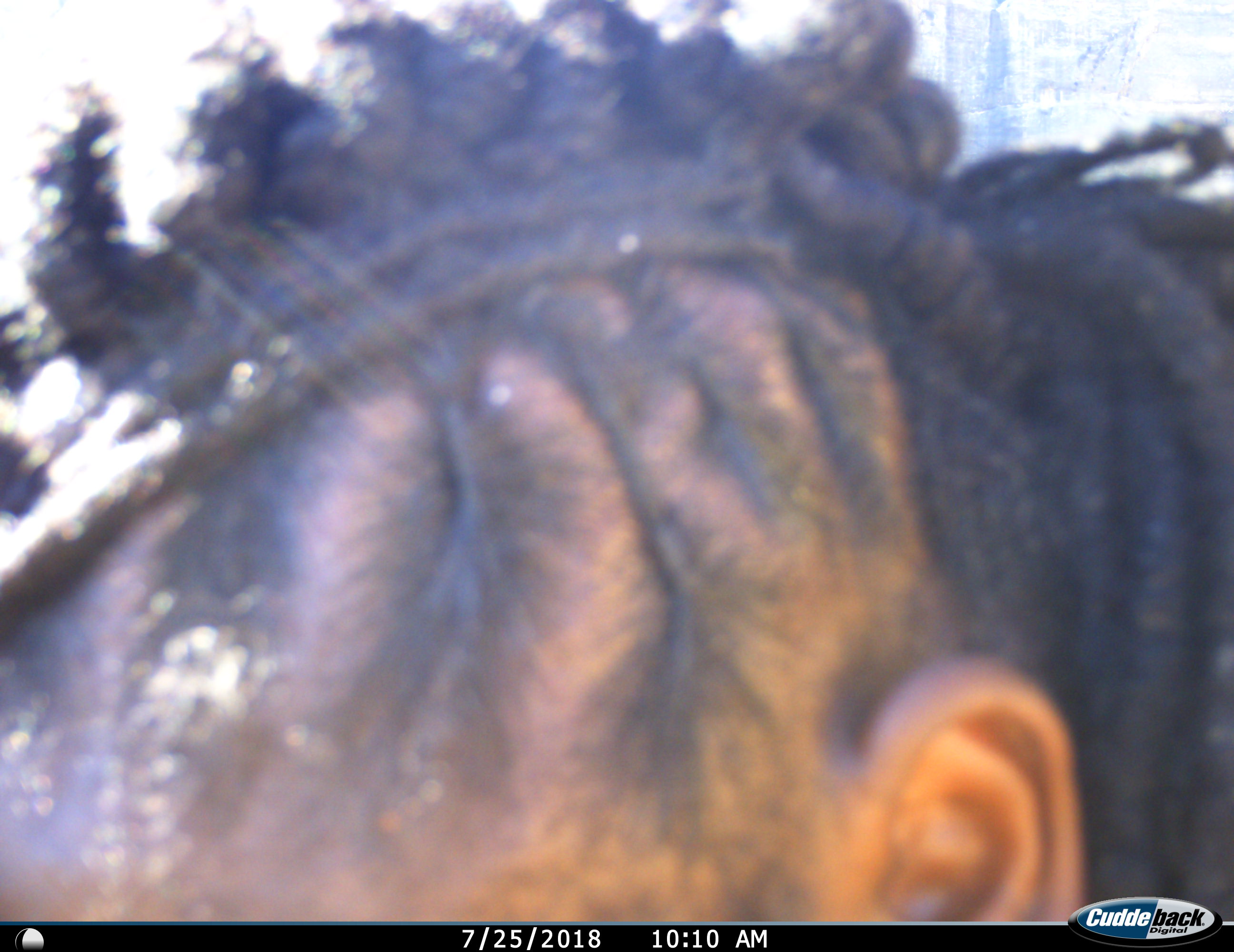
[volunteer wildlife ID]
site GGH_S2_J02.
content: unidentified animal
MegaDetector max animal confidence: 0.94